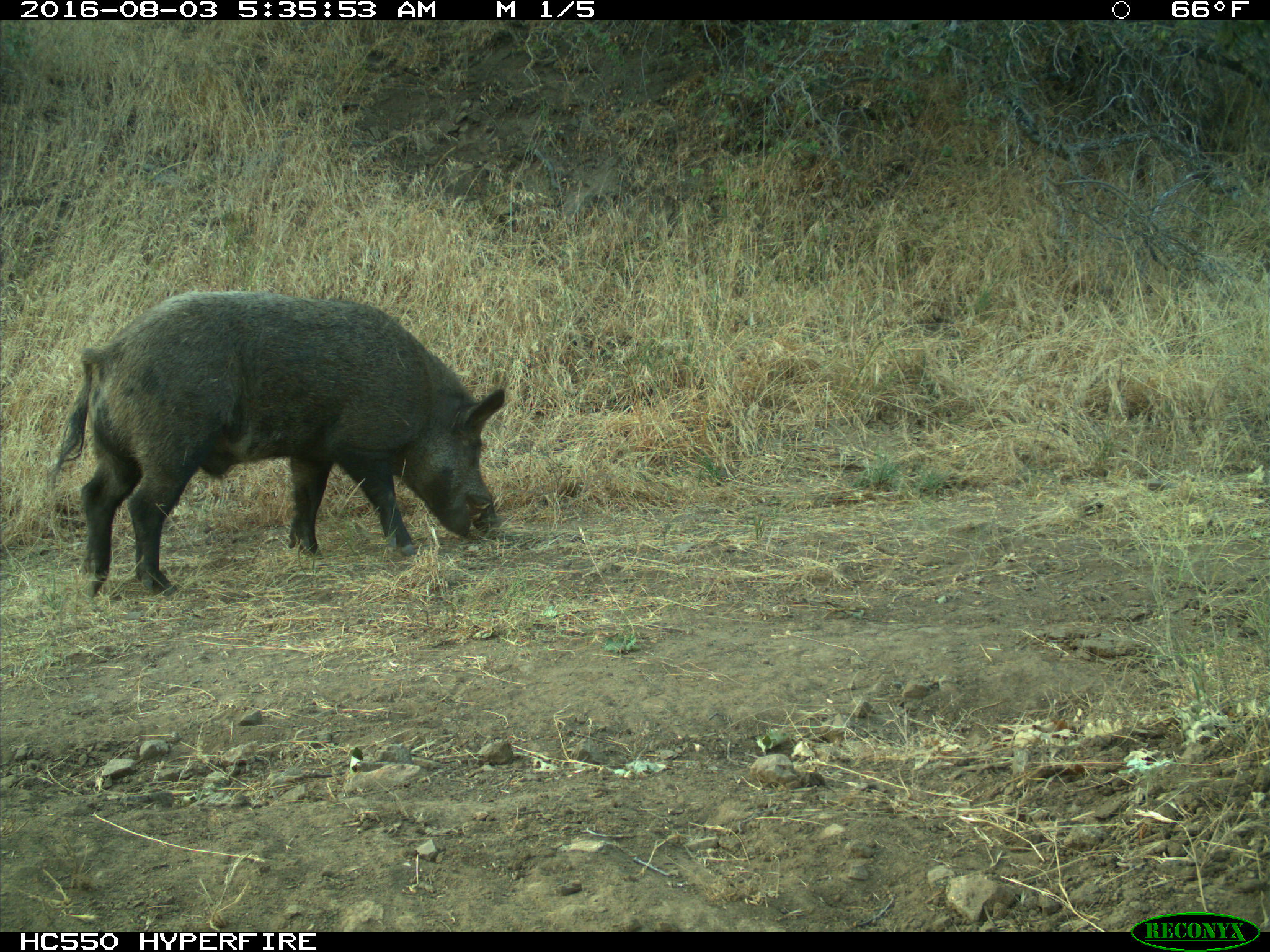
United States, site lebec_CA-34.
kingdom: Animalia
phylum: Chordata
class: Mammalia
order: Artiodactyla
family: Suidae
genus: Sus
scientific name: Sus scrofa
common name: wild boar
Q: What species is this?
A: Sus scrofa (wild boar).